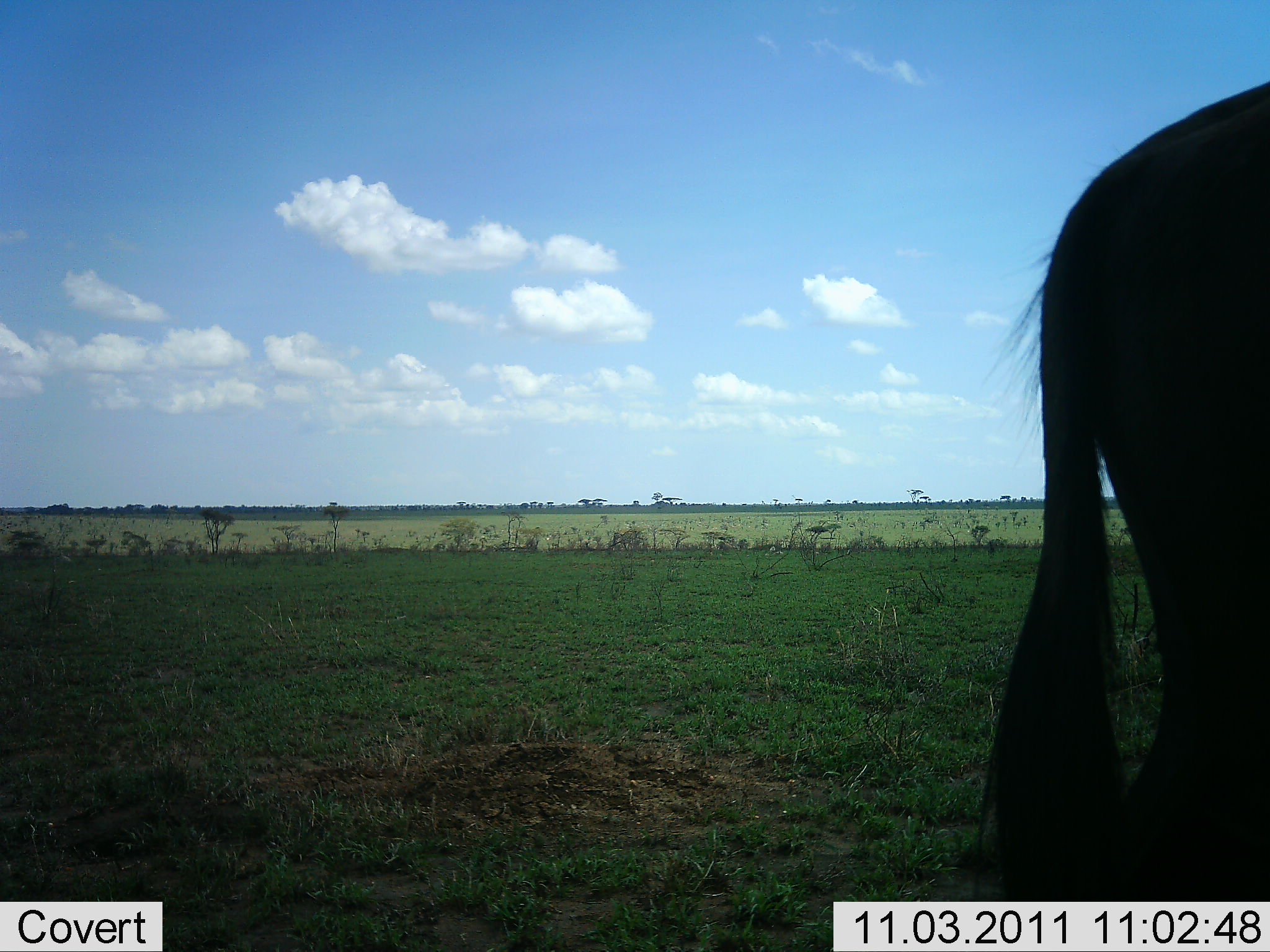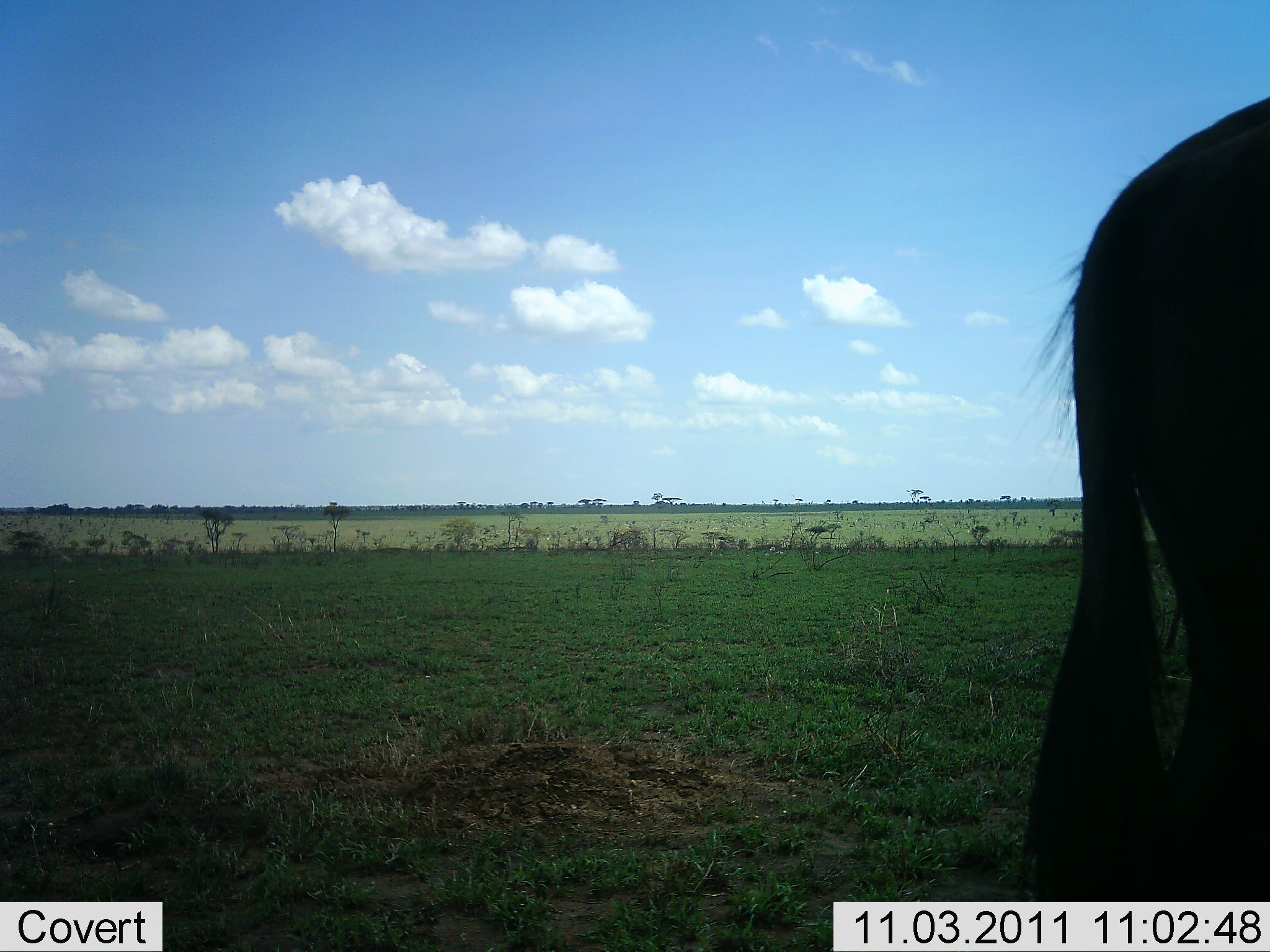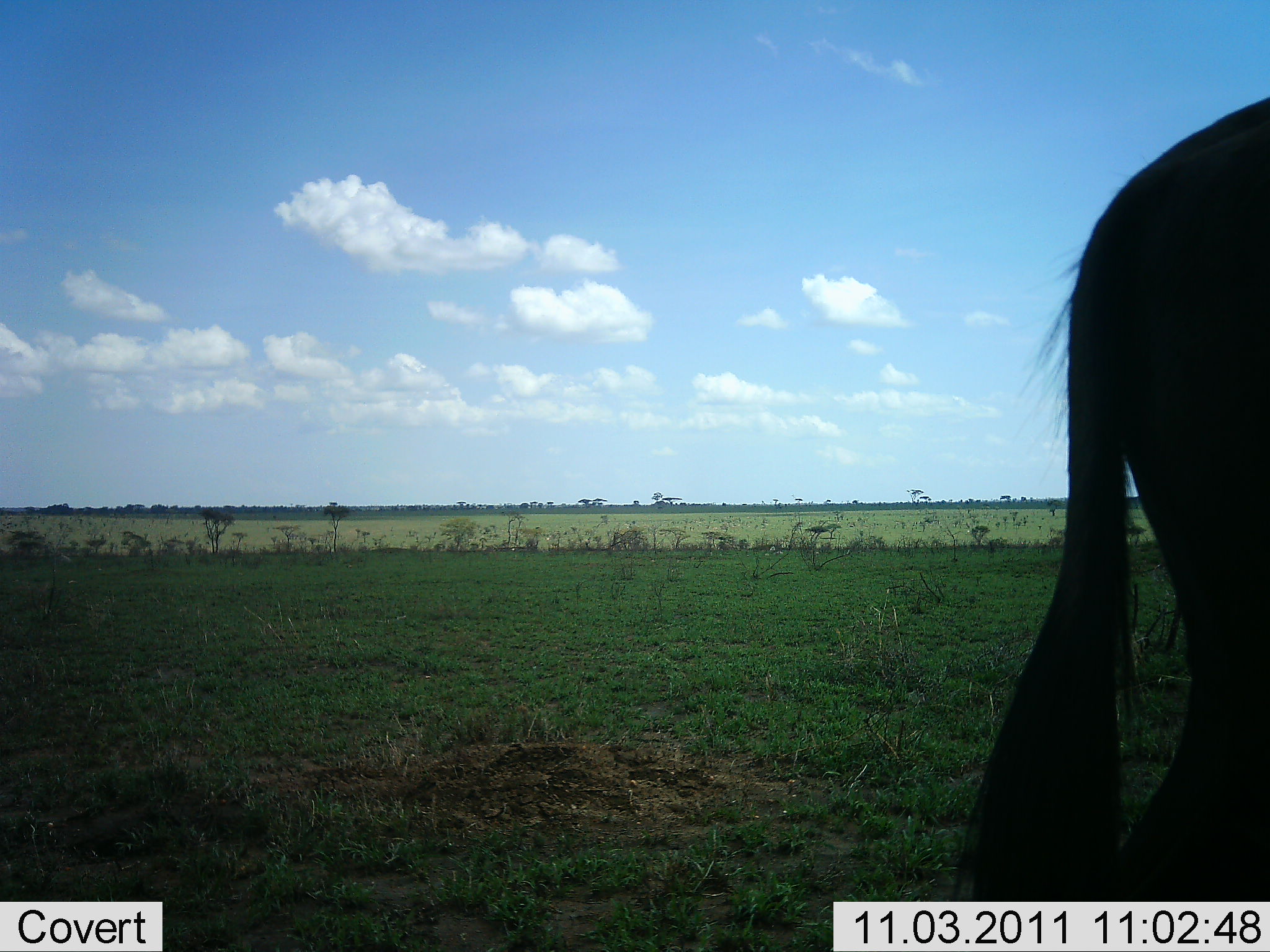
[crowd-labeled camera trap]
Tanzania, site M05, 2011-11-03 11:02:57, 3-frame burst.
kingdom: Animalia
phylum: Chordata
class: Mammalia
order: Artiodactyla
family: Bovidae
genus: Connochaetes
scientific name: Connochaetes taurinus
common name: blue wildebeest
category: wildebeest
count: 1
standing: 85%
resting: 0%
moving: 23%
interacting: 0%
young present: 0%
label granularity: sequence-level